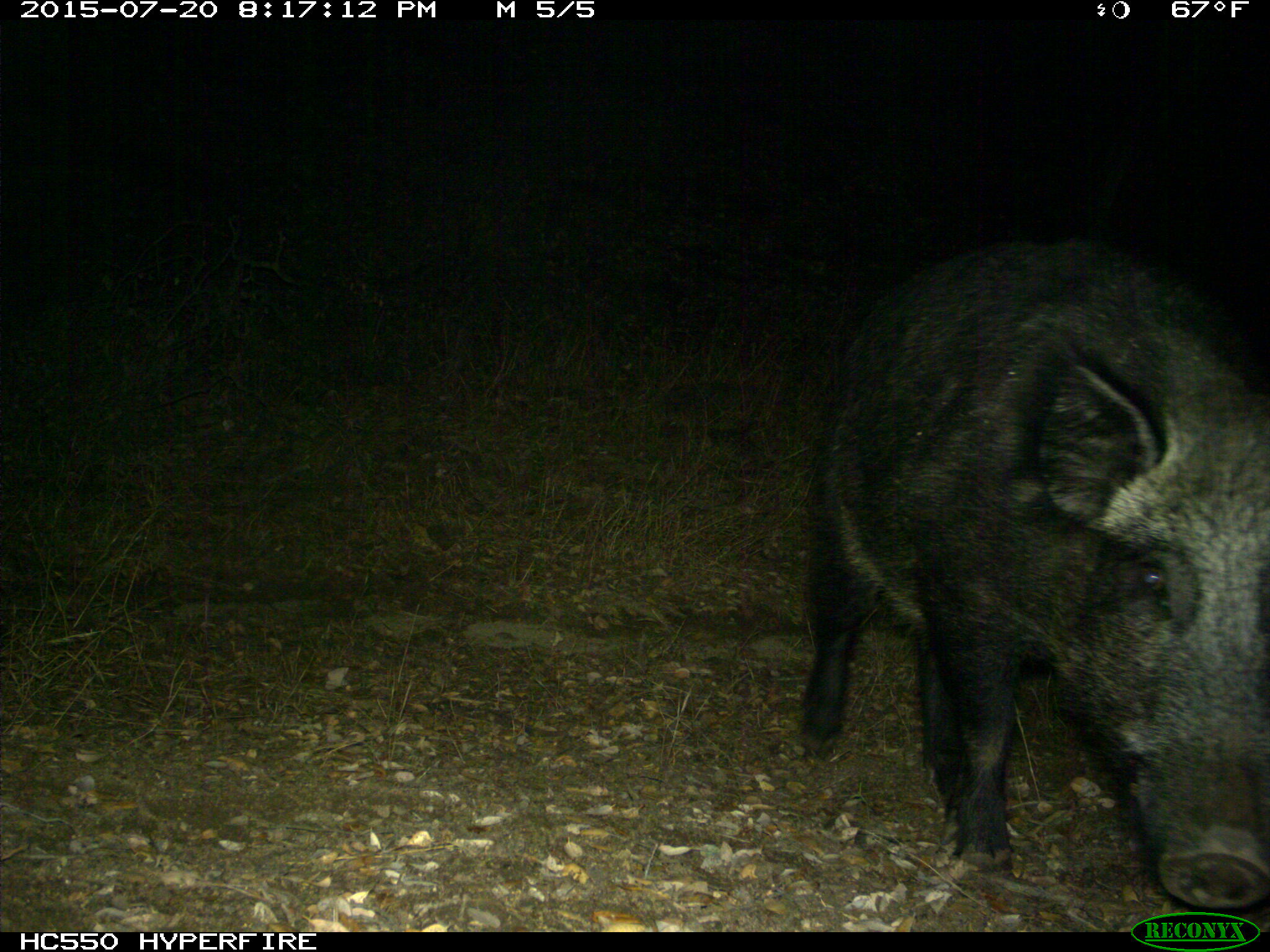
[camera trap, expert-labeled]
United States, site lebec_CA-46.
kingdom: Animalia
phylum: Chordata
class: Mammalia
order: Artiodactyla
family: Suidae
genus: Sus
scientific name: Sus scrofa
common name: wild boar